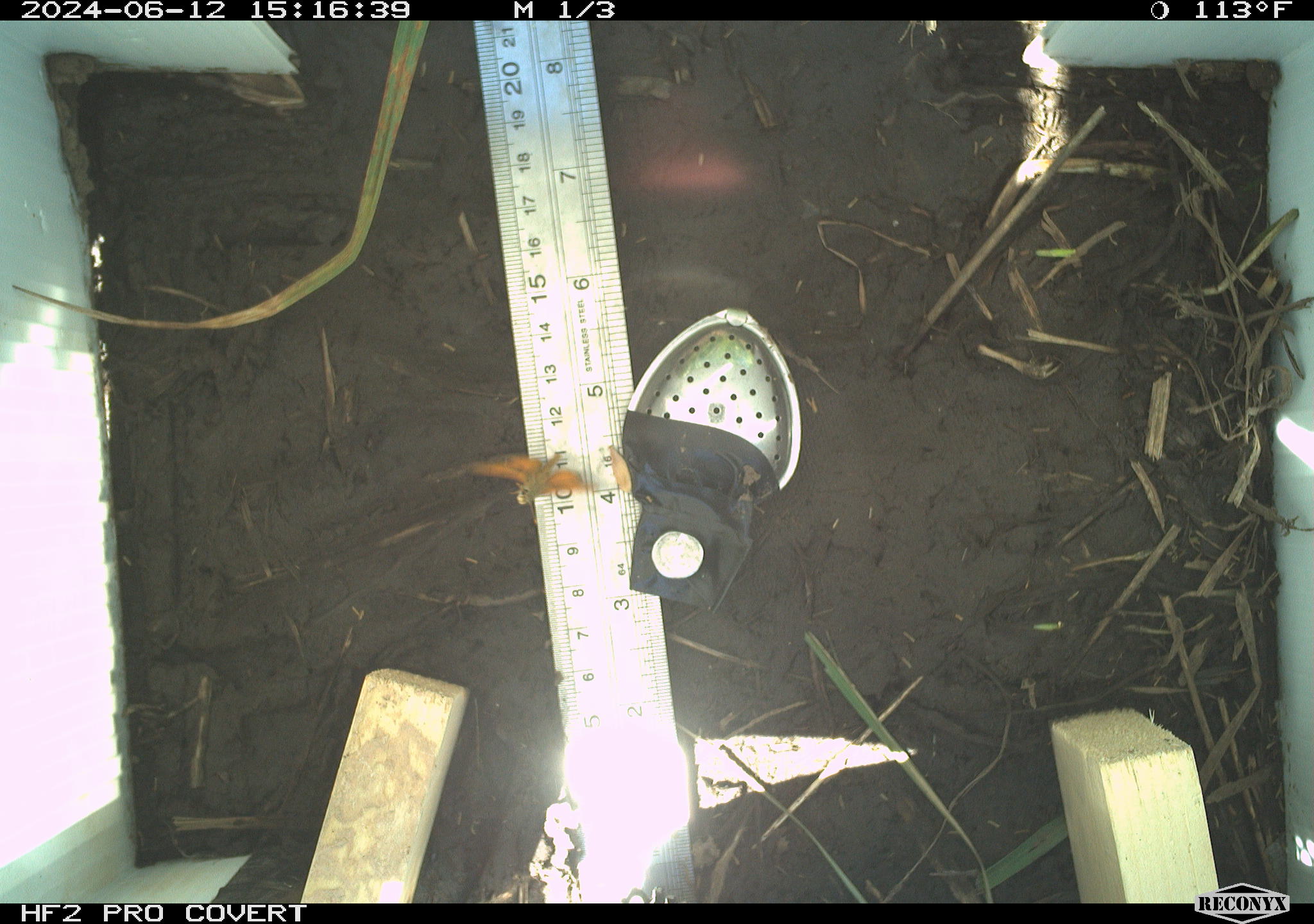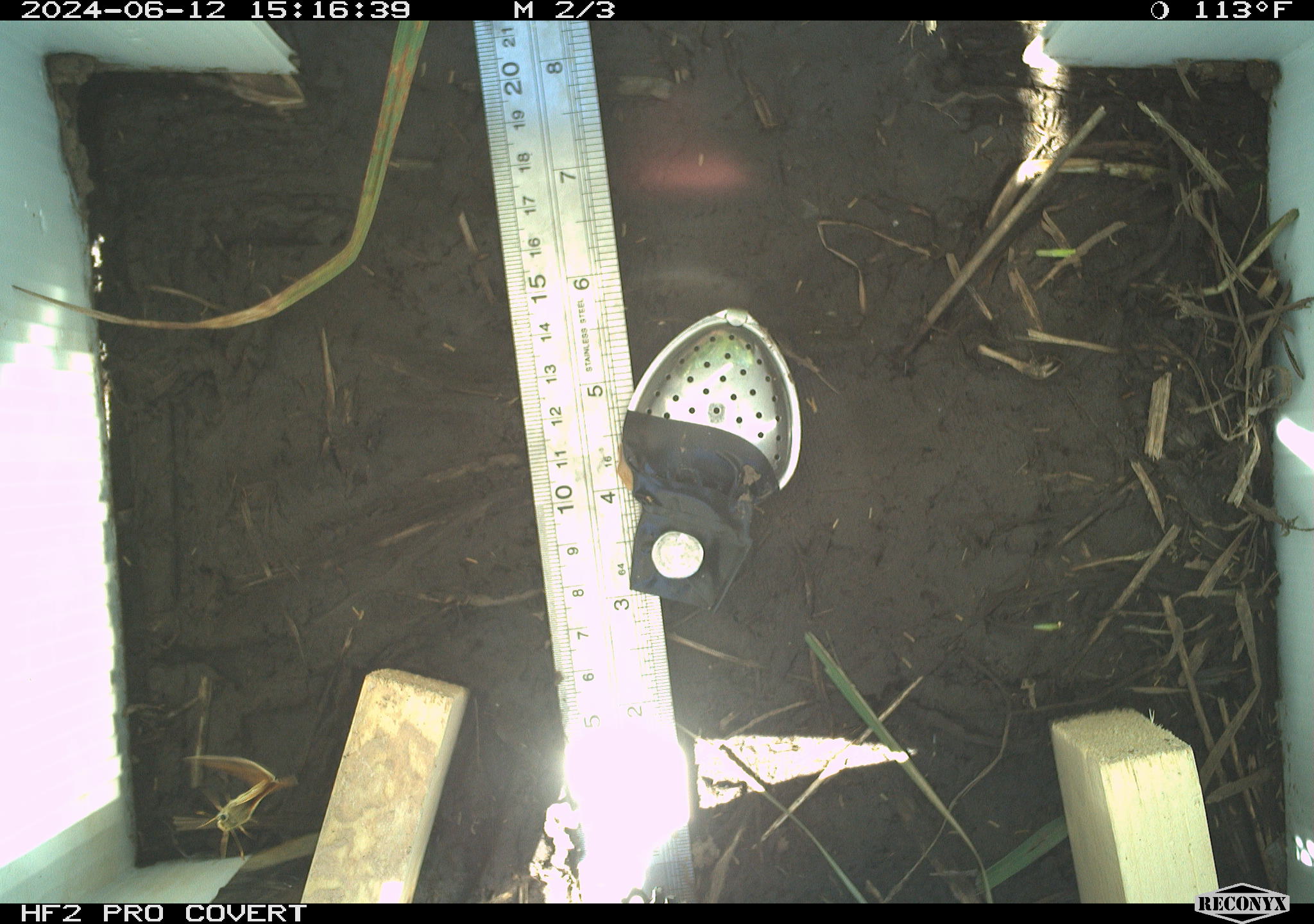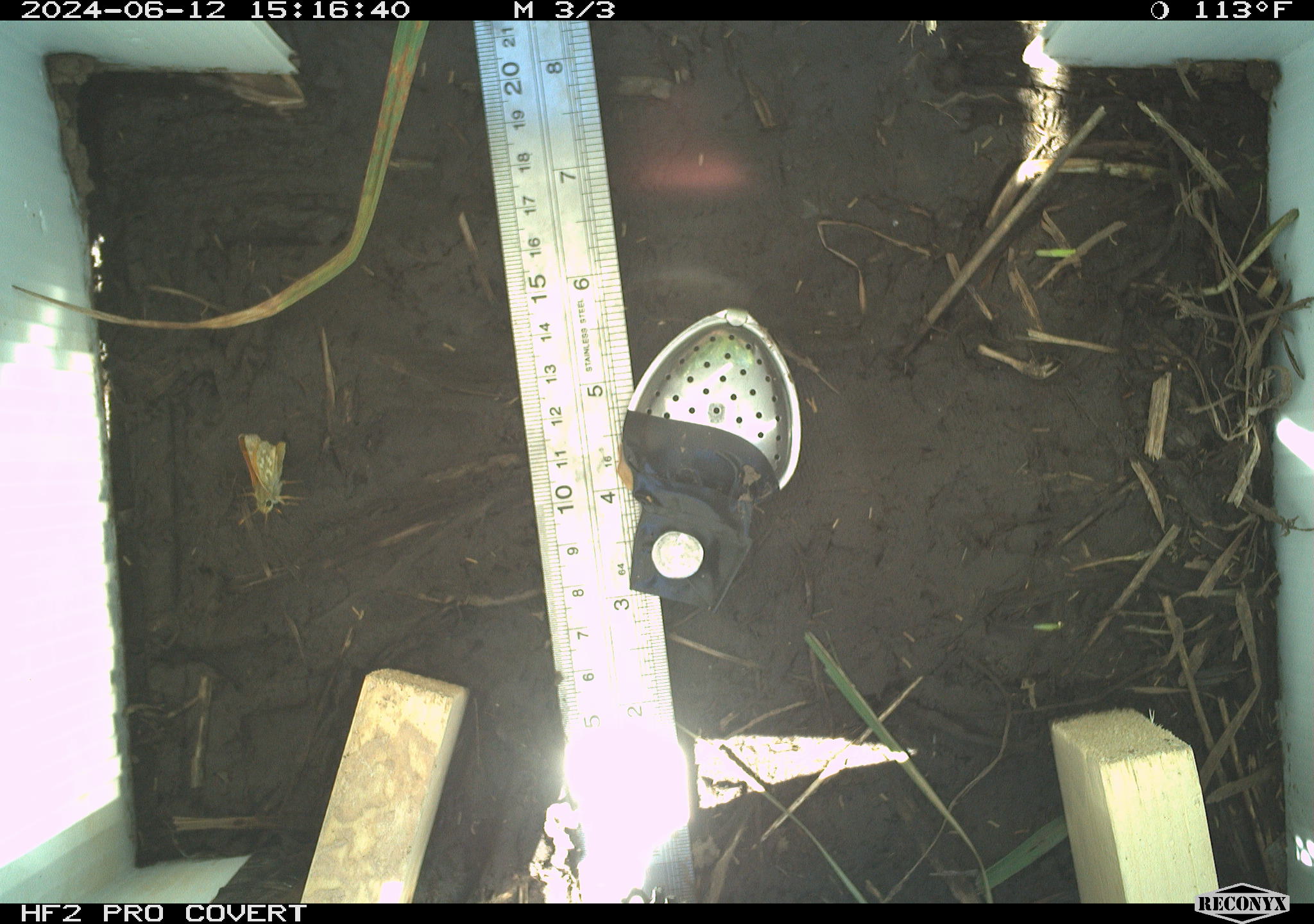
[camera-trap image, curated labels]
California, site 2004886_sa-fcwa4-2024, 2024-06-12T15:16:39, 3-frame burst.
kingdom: Animalia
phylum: Arthropoda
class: Insecta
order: Lepidoptera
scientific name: Lepidoptera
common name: butterflies and moths